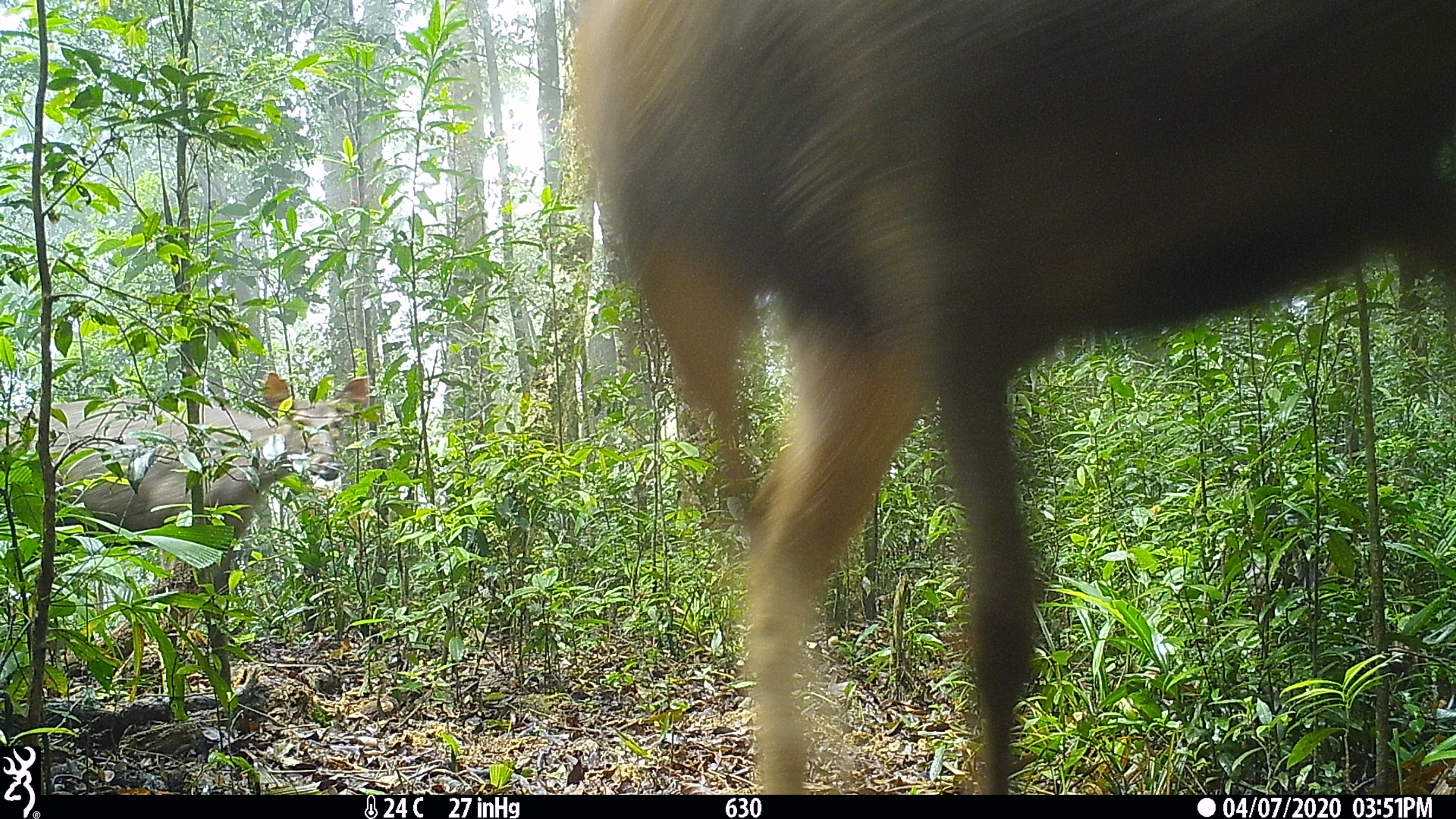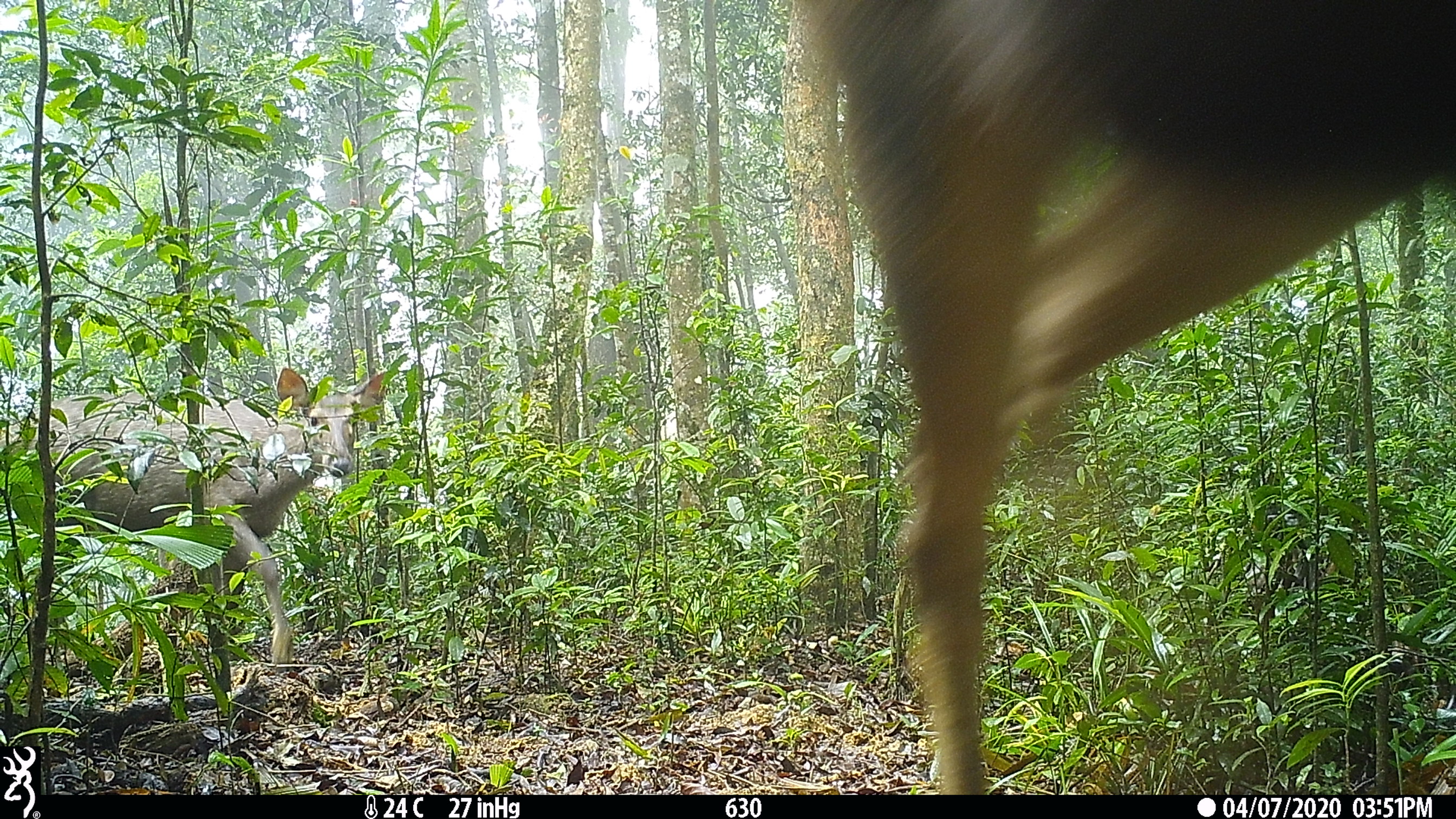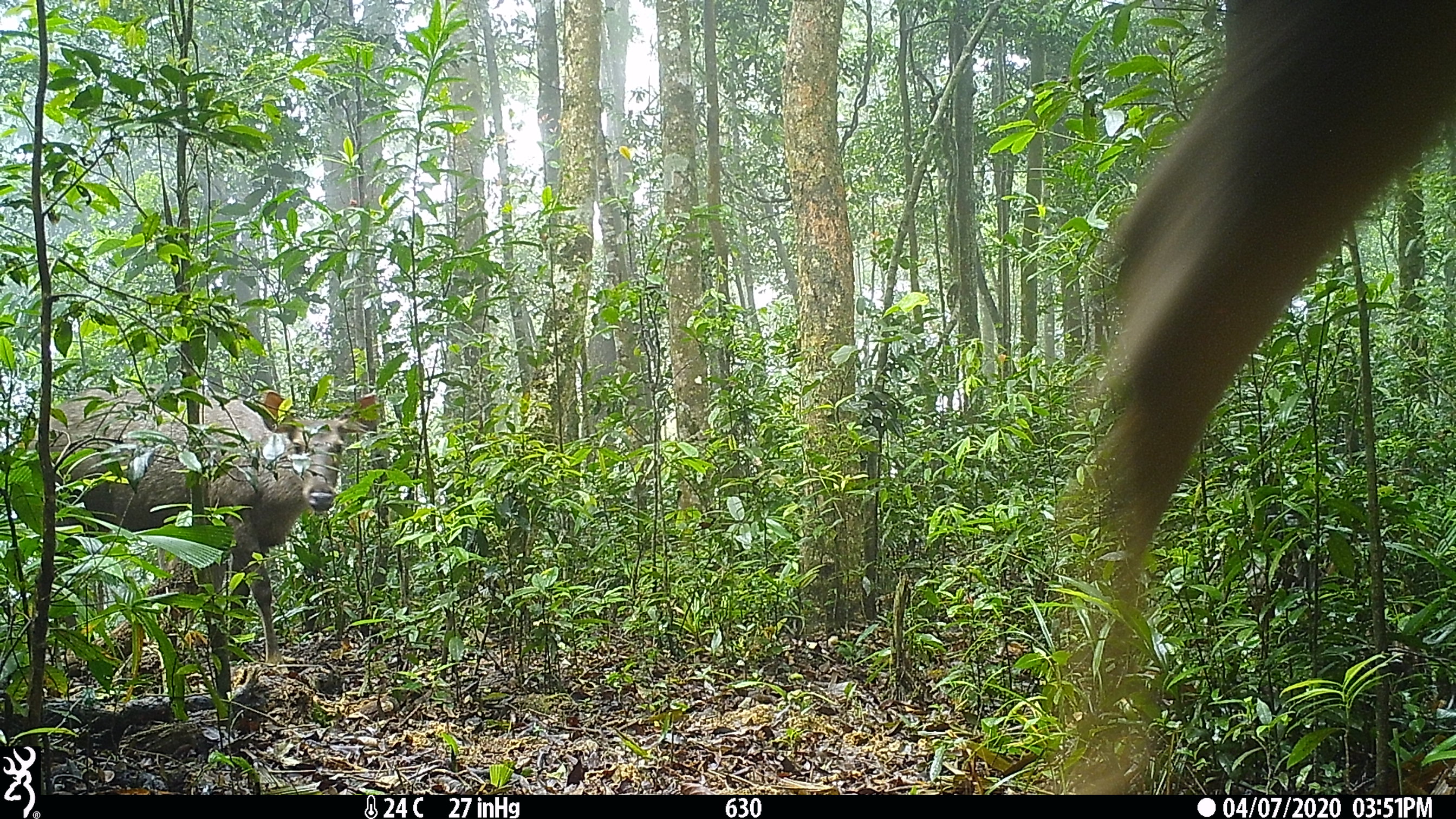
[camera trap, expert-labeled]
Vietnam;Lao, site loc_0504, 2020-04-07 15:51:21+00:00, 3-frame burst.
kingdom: Animalia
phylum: Chordata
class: Mammalia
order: Artiodactyla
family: Cervidae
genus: Rusa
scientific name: Rusa unicolor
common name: sambar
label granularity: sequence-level